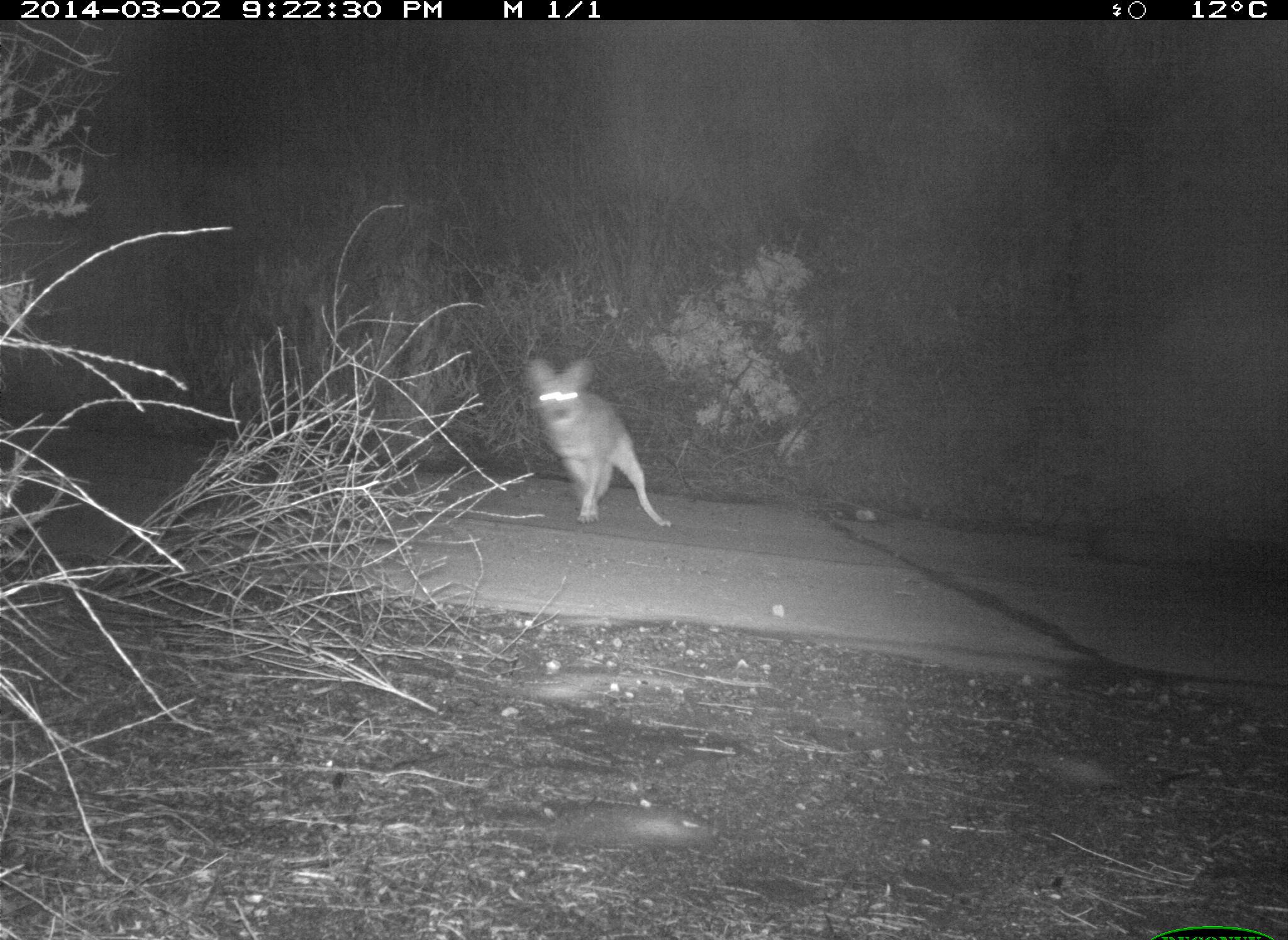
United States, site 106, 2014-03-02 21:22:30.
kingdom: Animalia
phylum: Chordata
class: Mammalia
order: Carnivora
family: Canidae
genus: Canis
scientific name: Canis latrans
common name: coyote